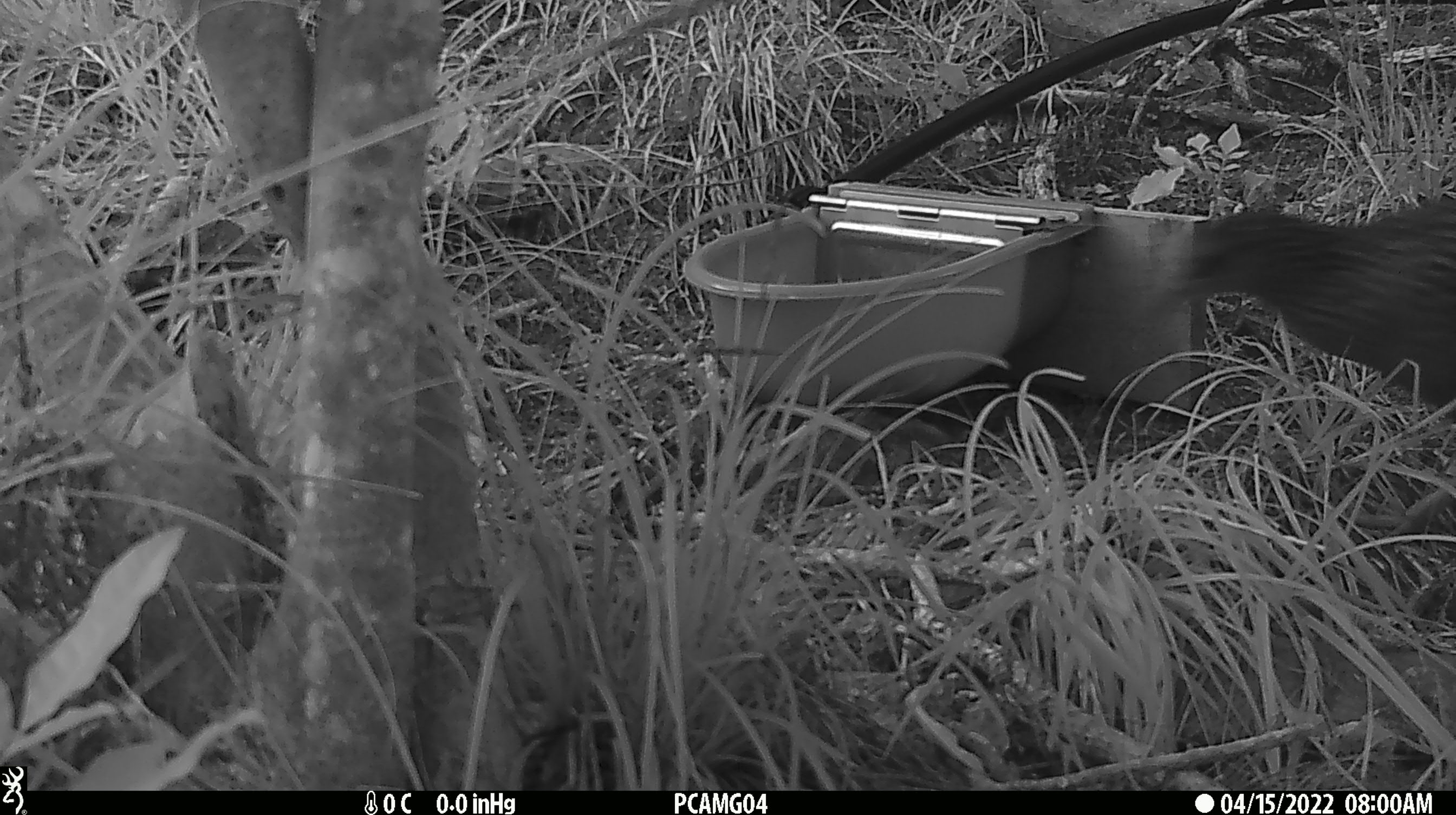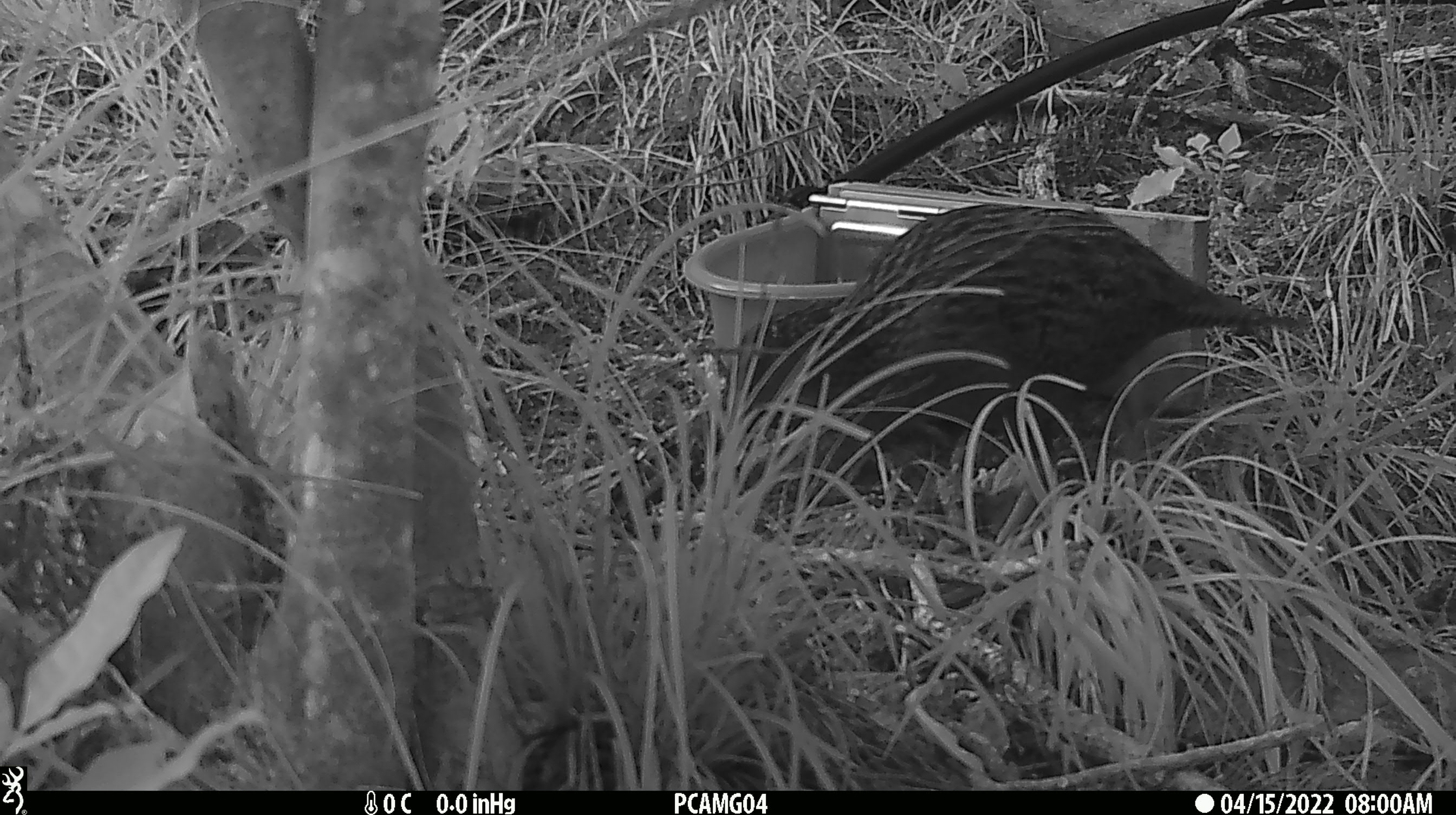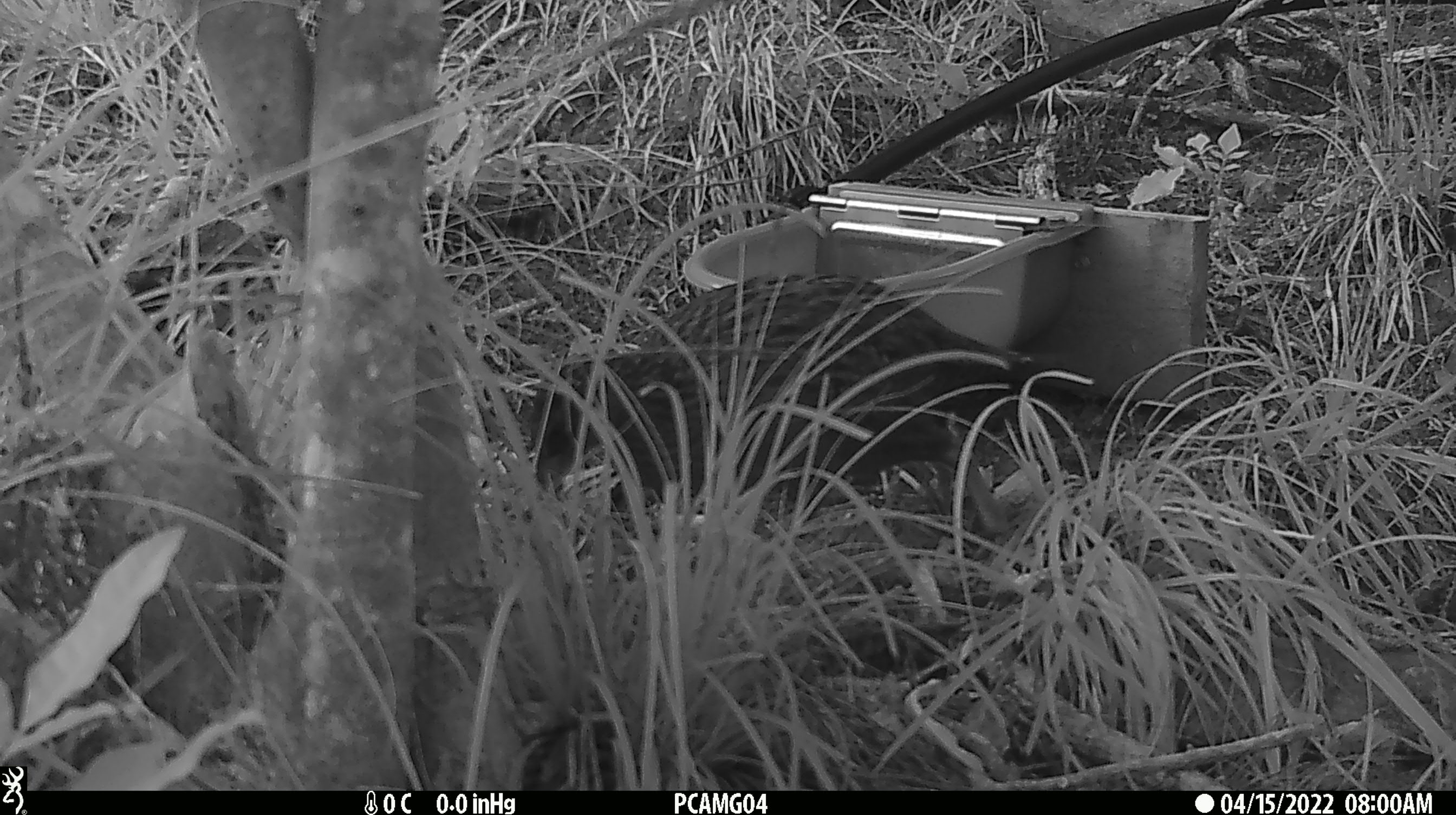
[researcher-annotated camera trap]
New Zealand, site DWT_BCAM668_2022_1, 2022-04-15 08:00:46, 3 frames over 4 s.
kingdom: Animalia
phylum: Chordata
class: Aves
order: Gruiformes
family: Rallidae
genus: Gallirallus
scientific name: Gallirallus australis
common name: weka